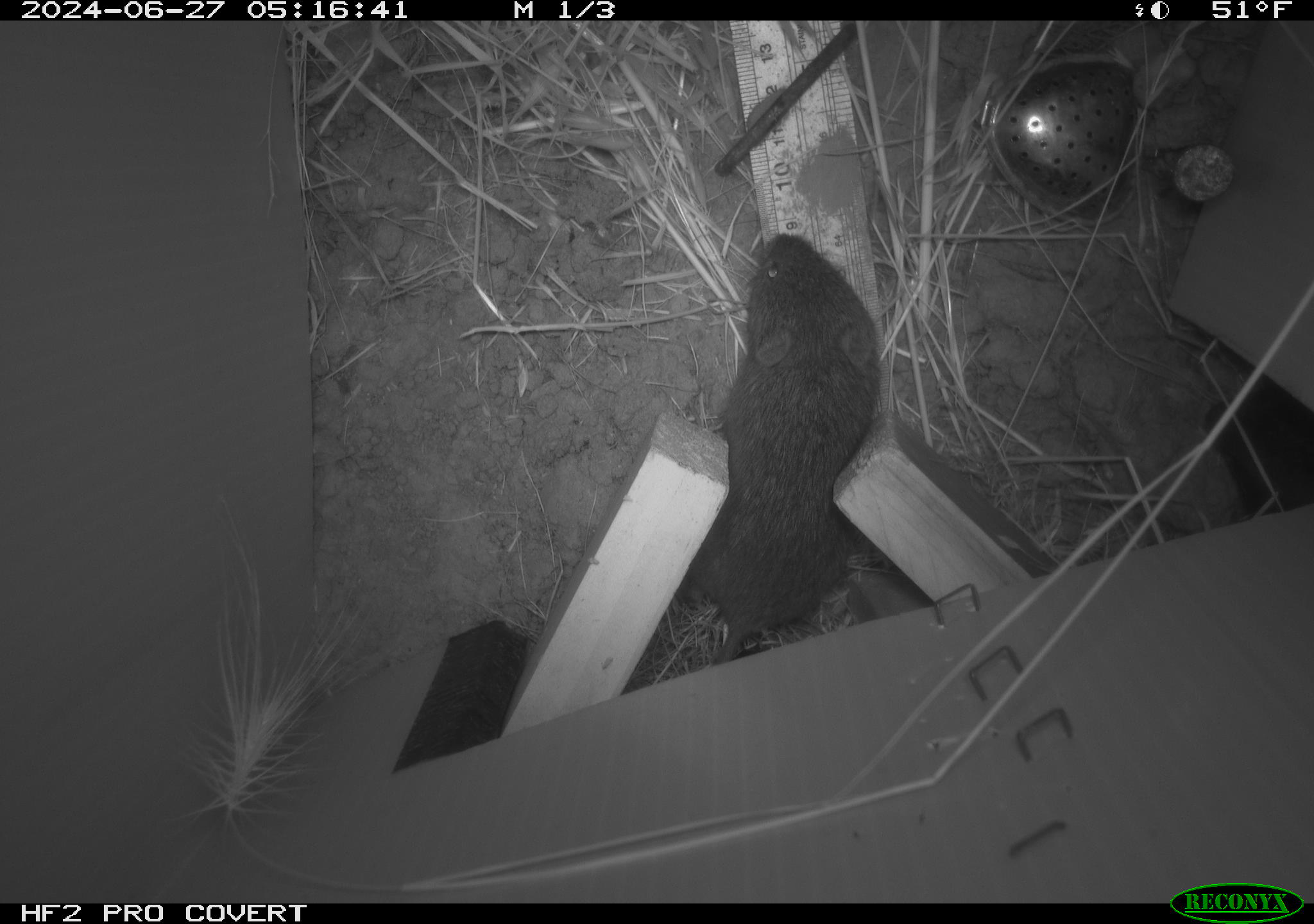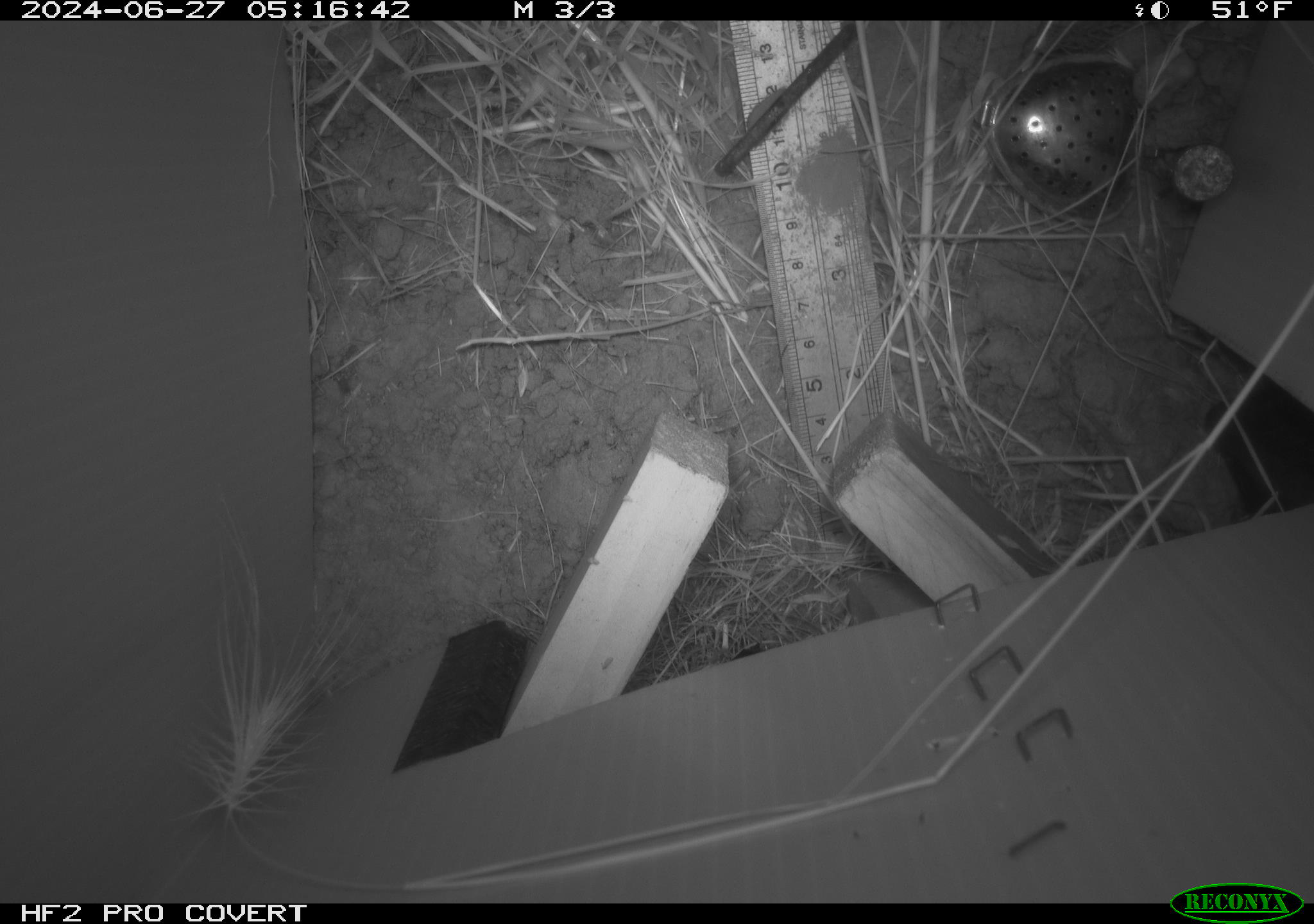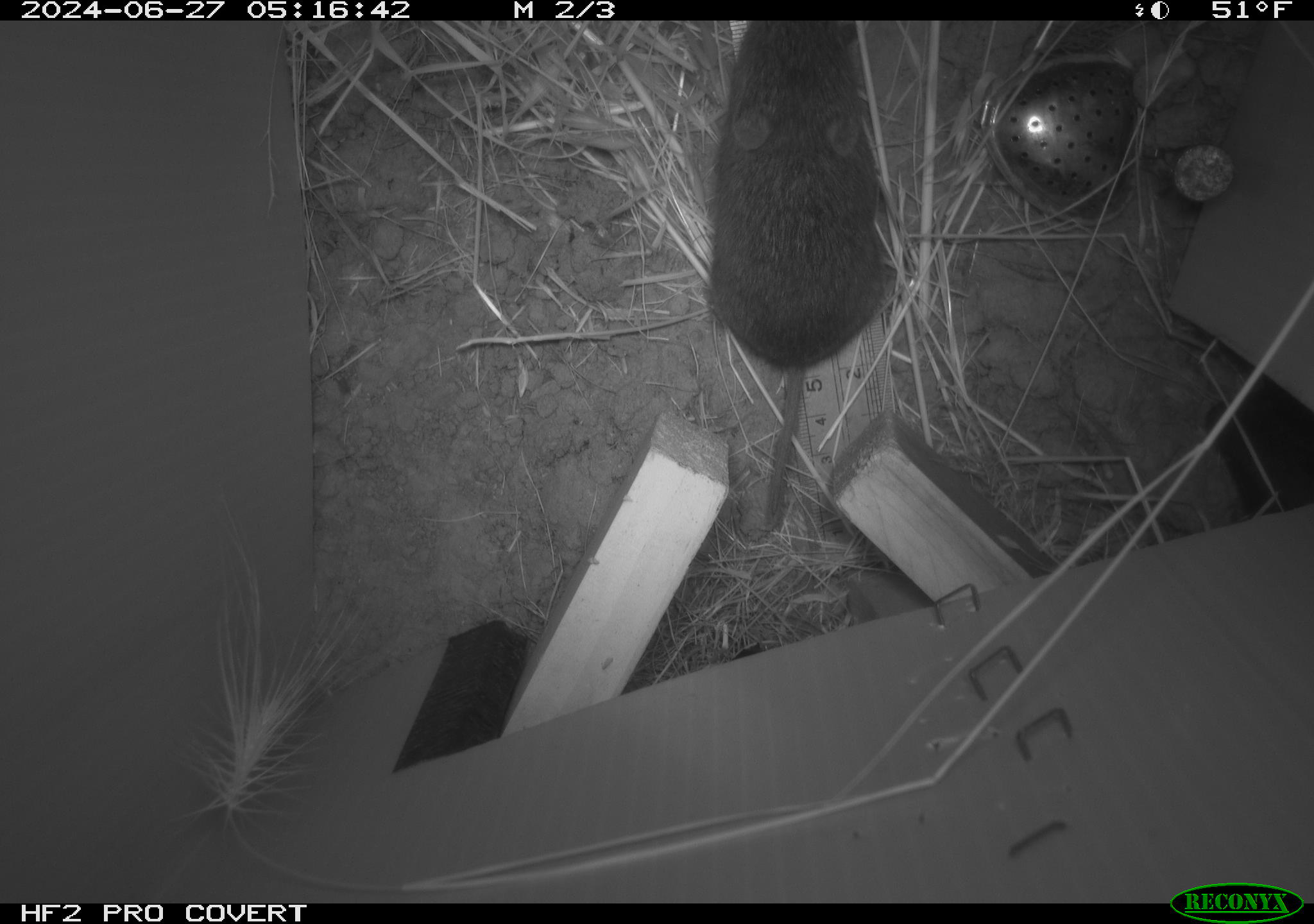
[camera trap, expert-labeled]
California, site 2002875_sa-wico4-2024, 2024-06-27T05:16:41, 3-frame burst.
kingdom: Animalia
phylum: Chordata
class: Mammalia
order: Rodentia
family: Cricetidae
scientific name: Arvicolinae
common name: voles, lemmings, and muskrats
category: arvicolinae subfamily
Arvicolinae subfamily (voles, lemmings, and muskrats) (Arvicolinae).